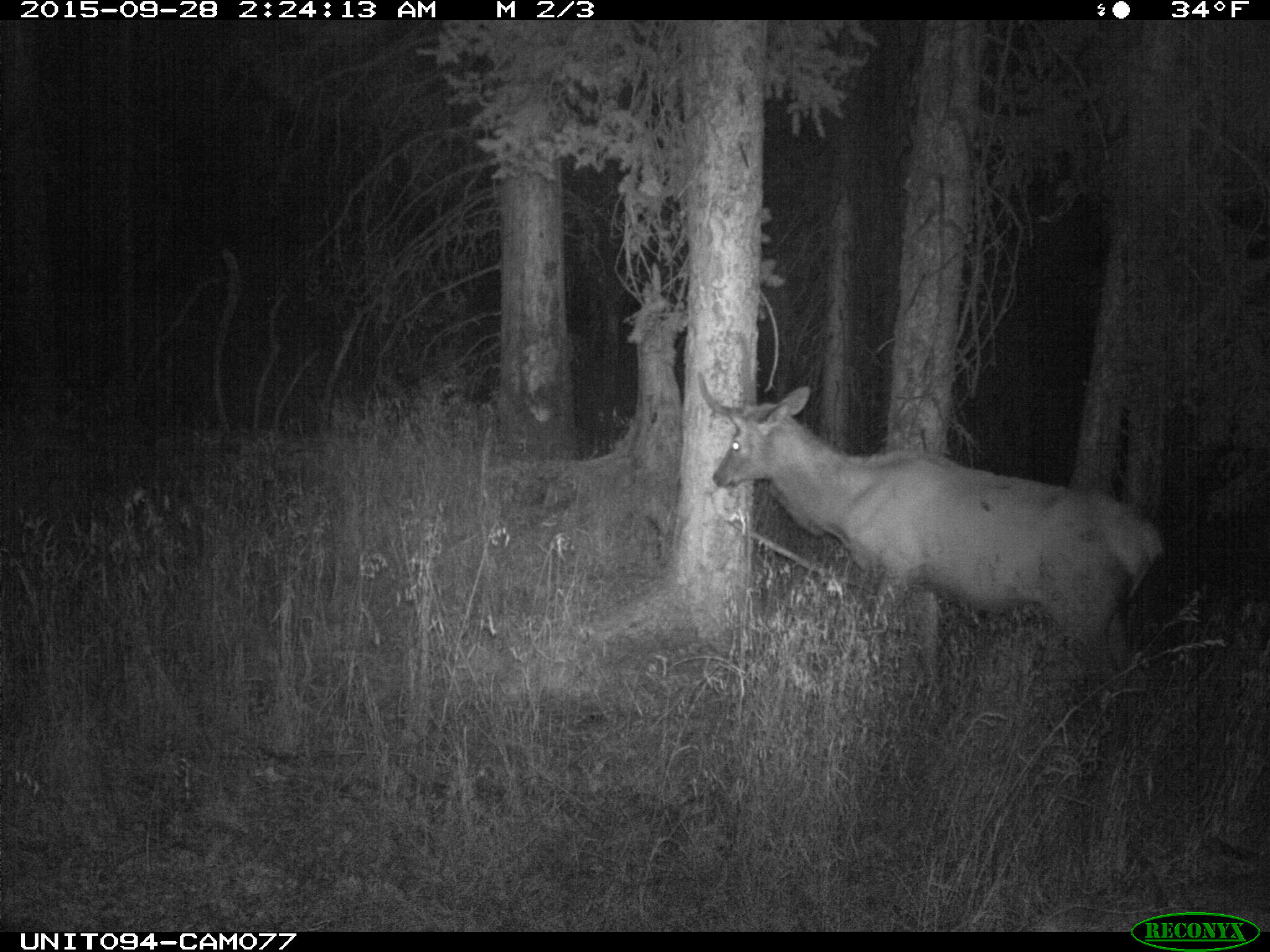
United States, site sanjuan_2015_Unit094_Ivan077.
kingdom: Animalia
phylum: Chordata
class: Mammalia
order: Artiodactyla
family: Cervidae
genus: Cervus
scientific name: Cervus elaphus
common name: red deer